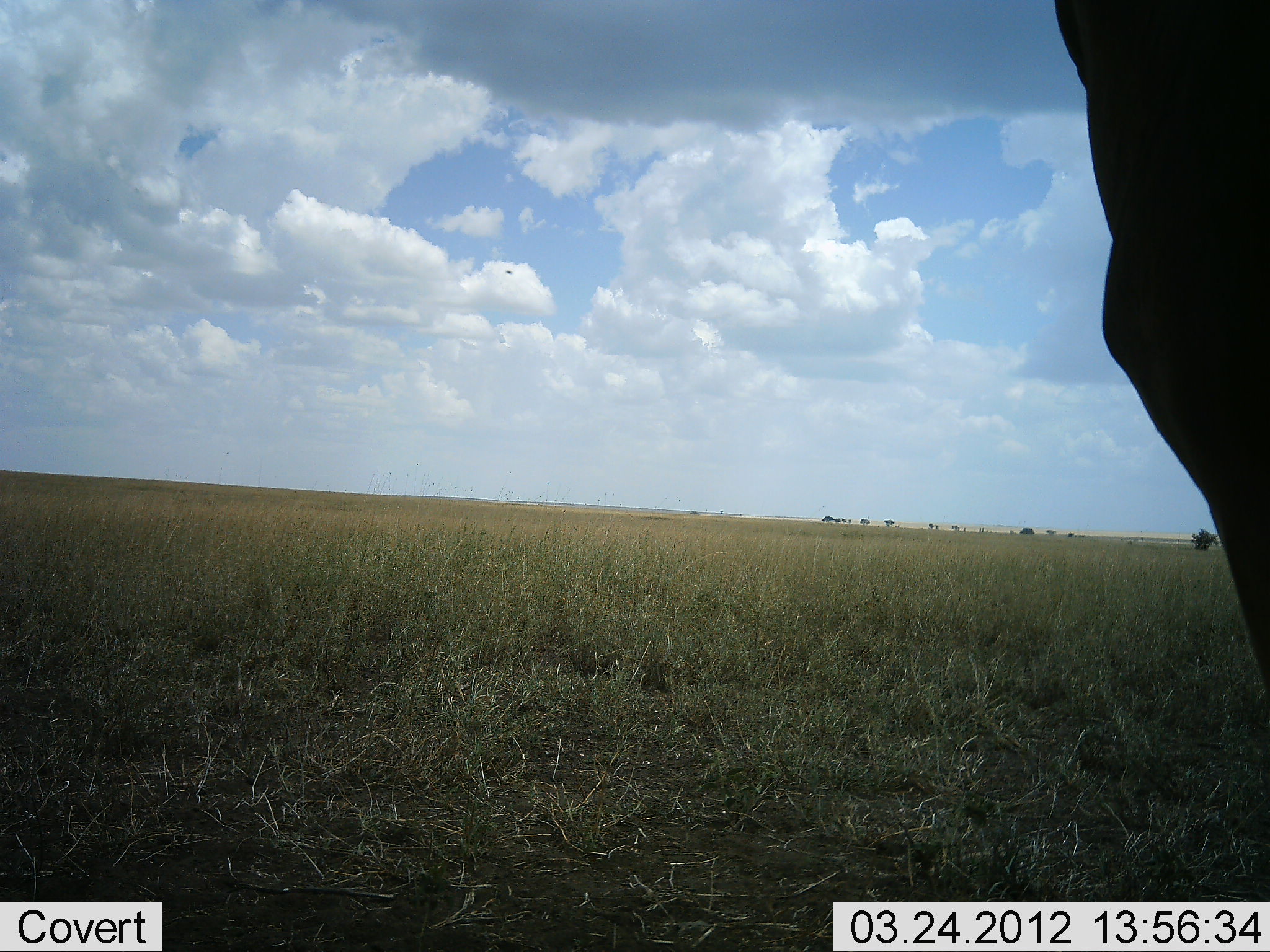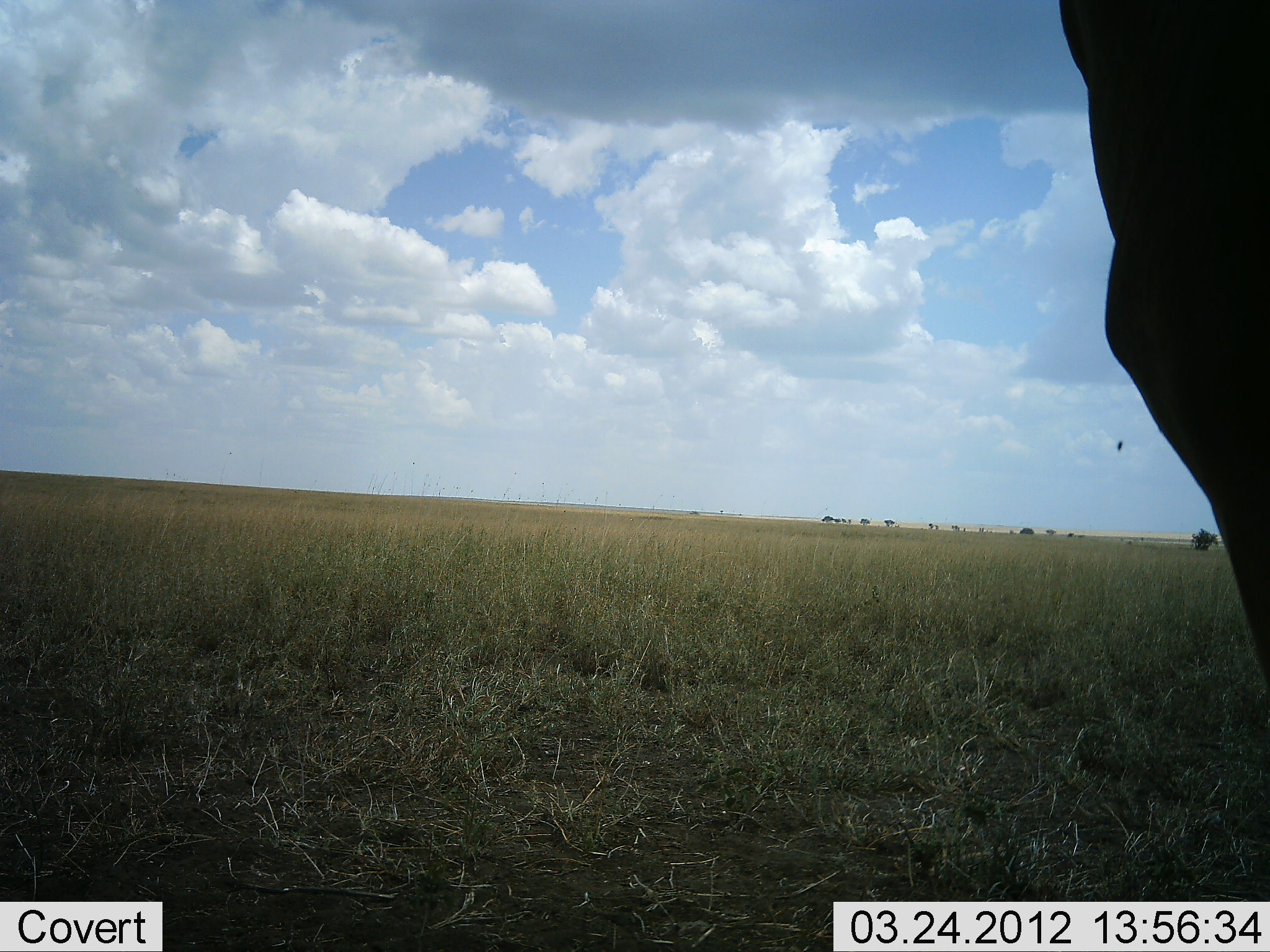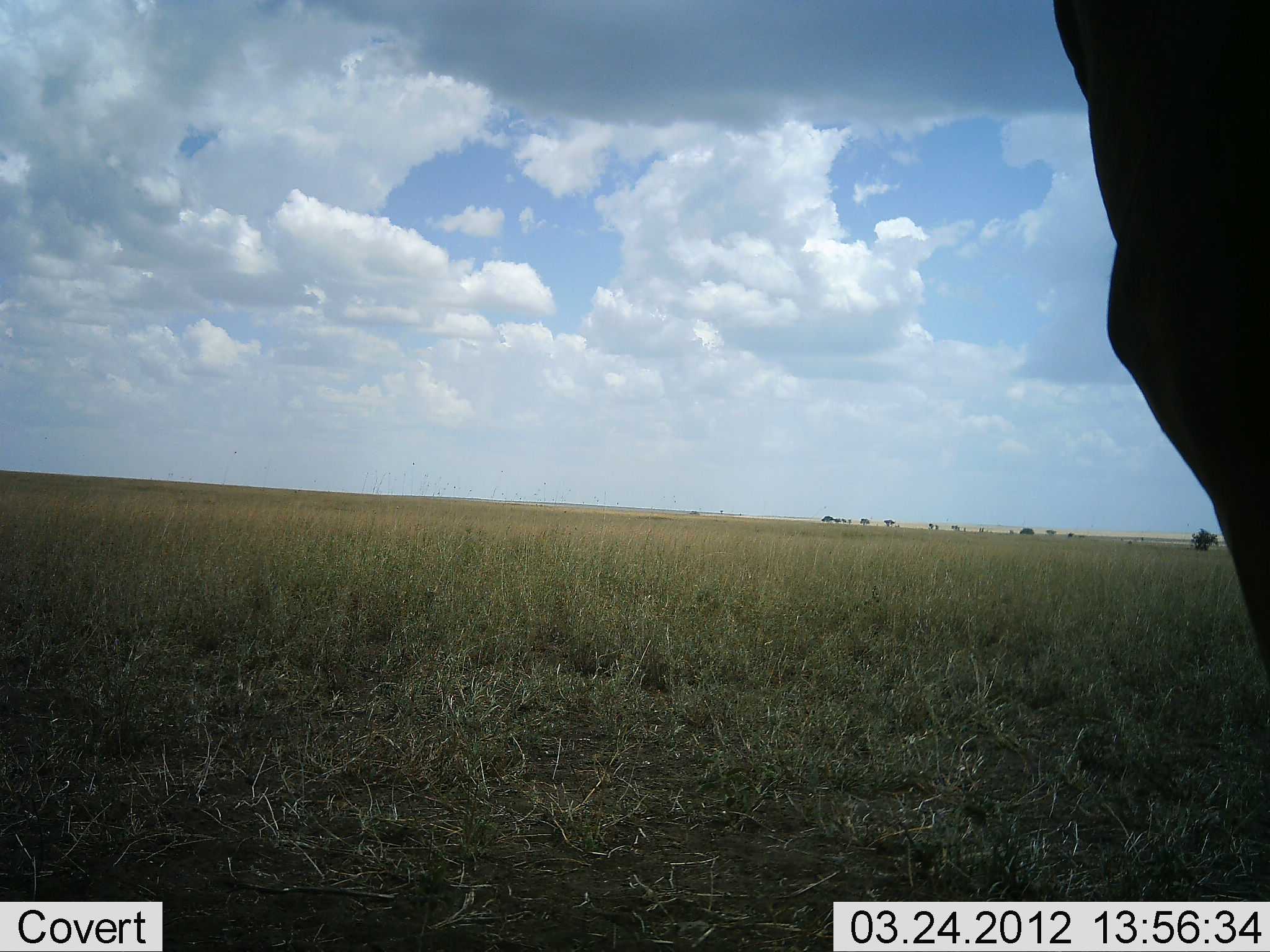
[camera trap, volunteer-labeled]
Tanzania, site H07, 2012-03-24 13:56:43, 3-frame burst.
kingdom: Animalia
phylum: Chordata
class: Mammalia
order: Artiodactyla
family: Bovidae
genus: Alcelaphus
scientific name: Alcelaphus buselaphus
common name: hartebeest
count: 1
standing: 100%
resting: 0%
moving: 0%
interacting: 0%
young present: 0%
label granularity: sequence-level